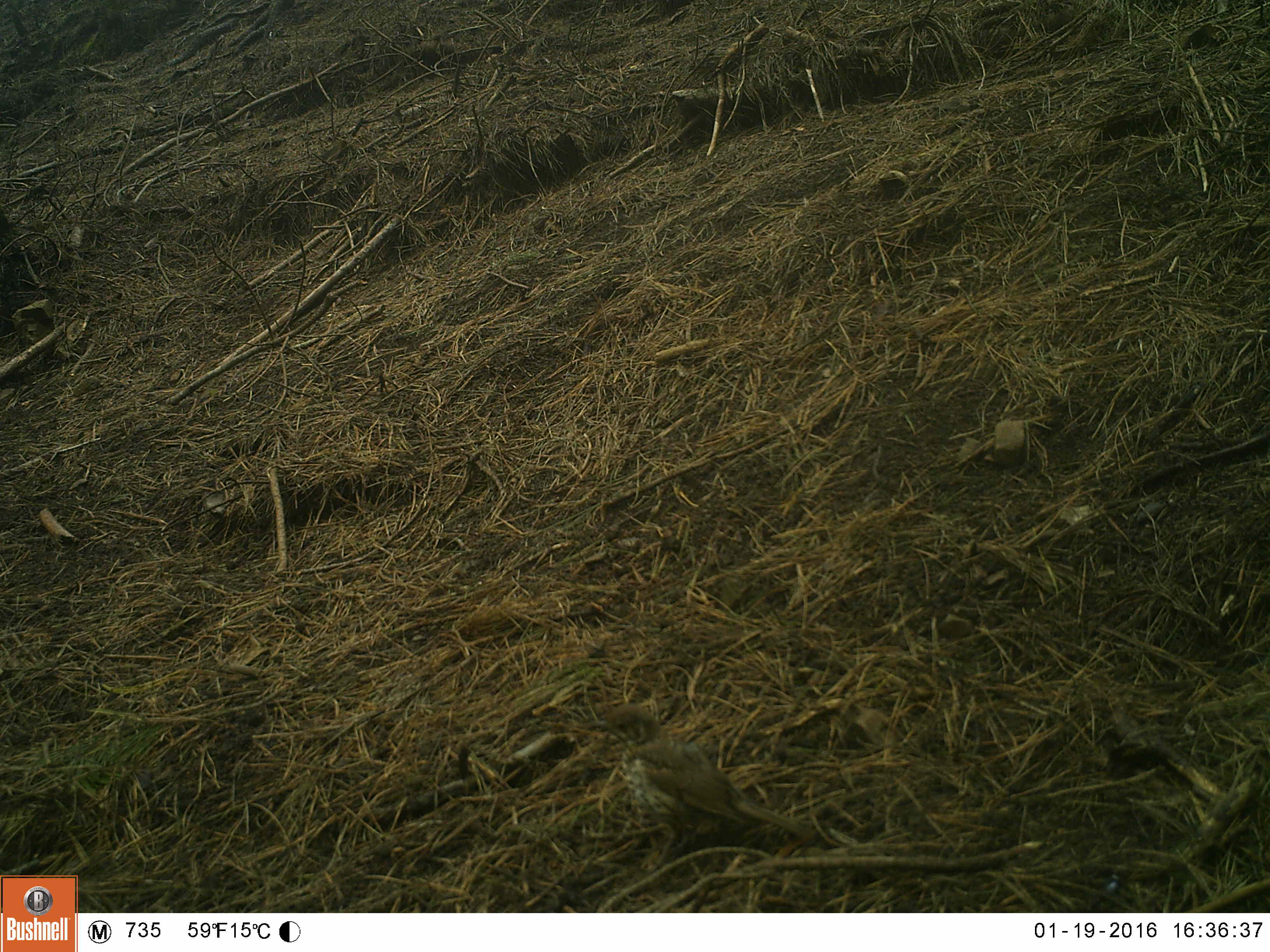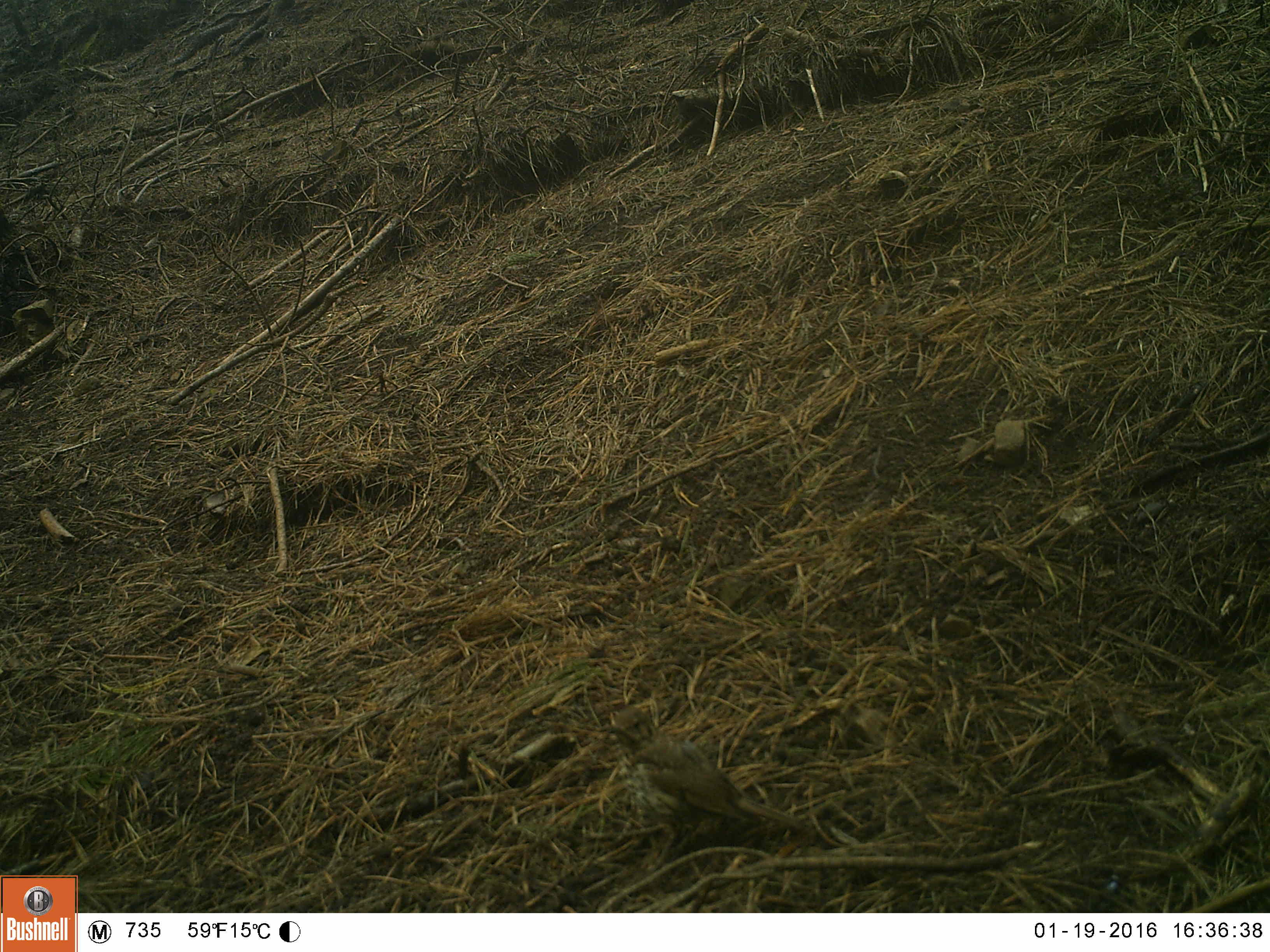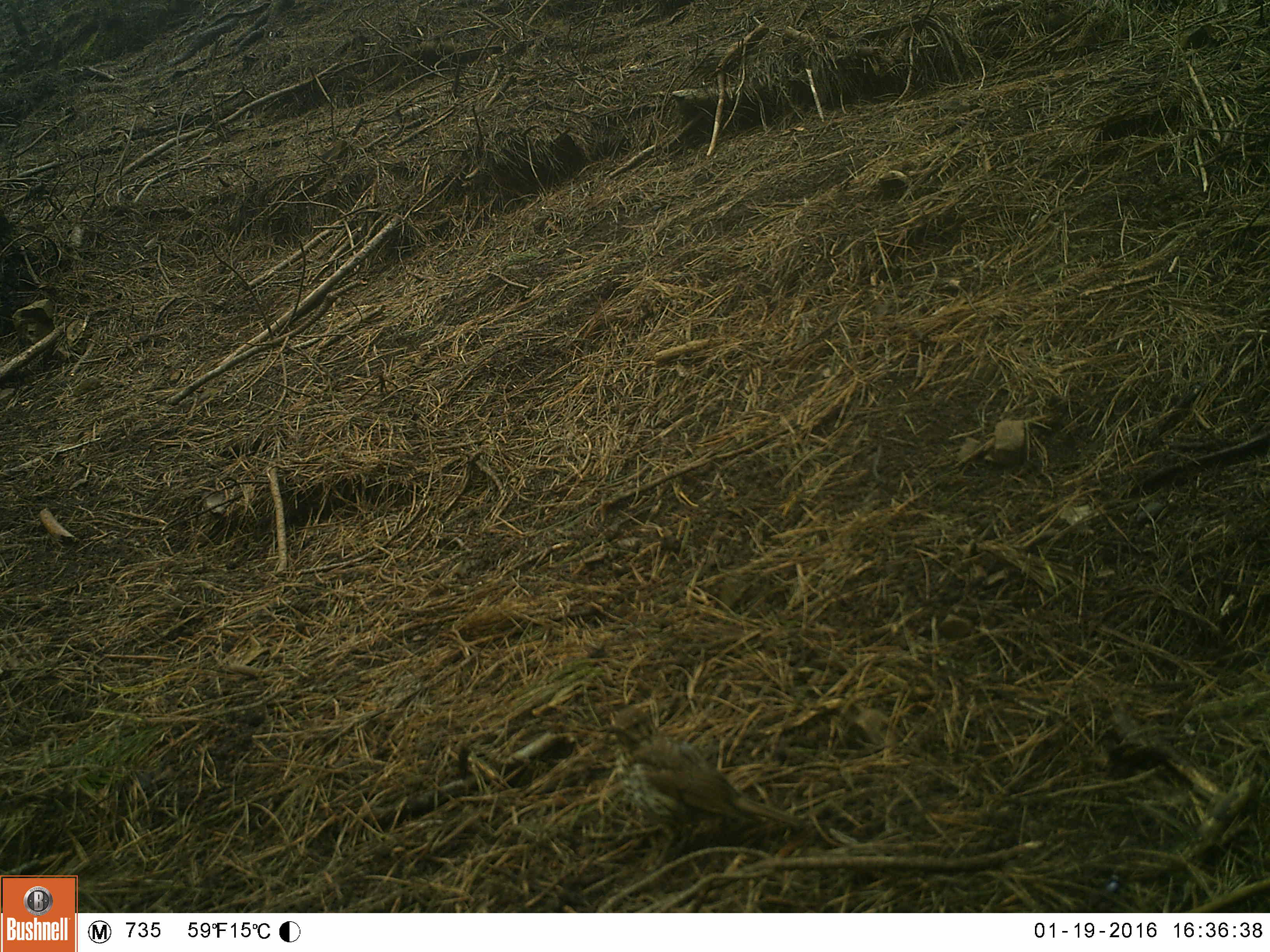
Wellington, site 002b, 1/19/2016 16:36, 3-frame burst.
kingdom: Animalia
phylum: Chordata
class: Aves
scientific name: Aves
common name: bird